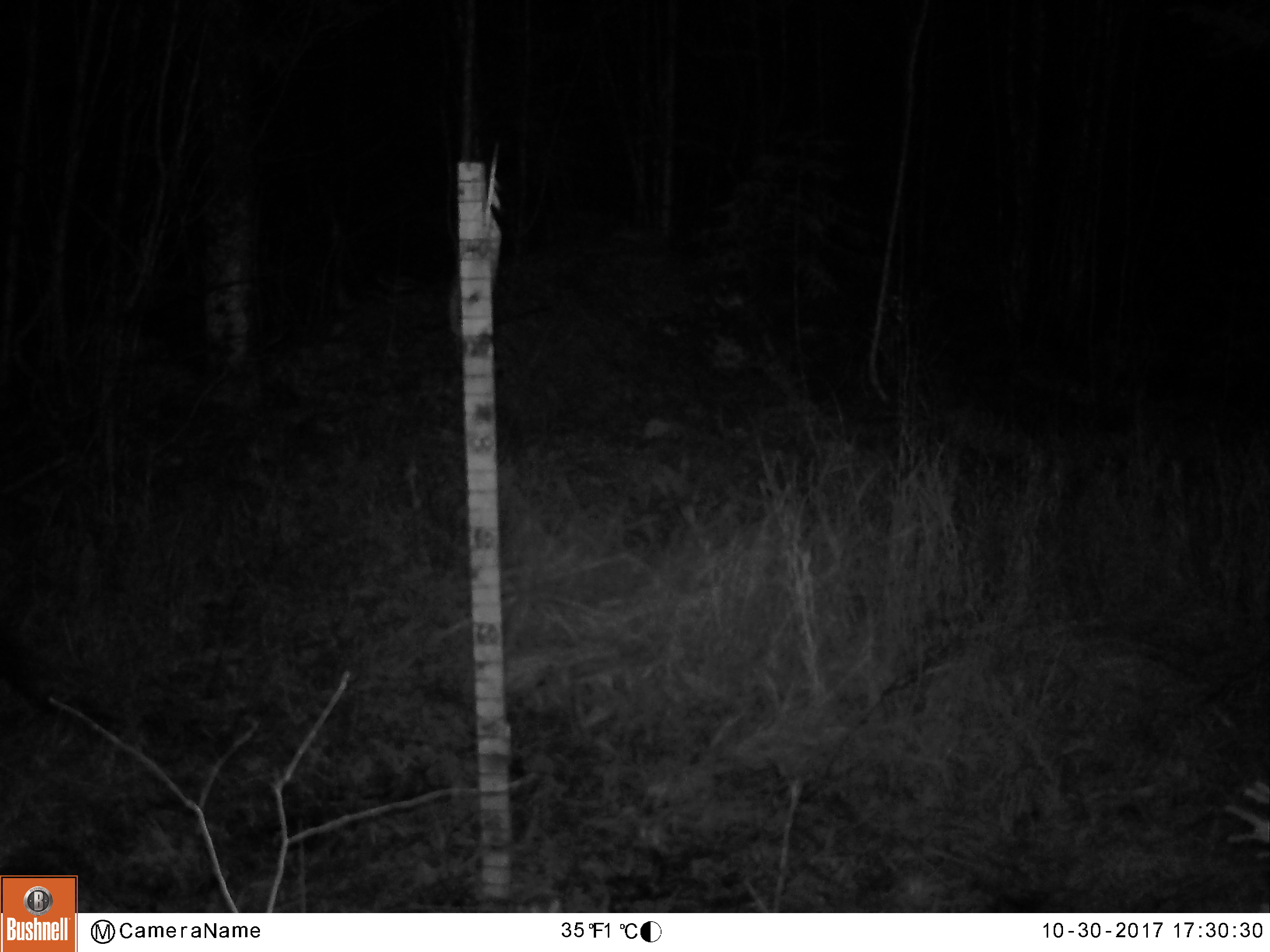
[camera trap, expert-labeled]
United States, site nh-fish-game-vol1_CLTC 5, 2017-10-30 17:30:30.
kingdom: Animalia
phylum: Chordata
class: Mammalia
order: Artiodactyla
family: Cervidae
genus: Alces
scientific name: Alces alces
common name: moose